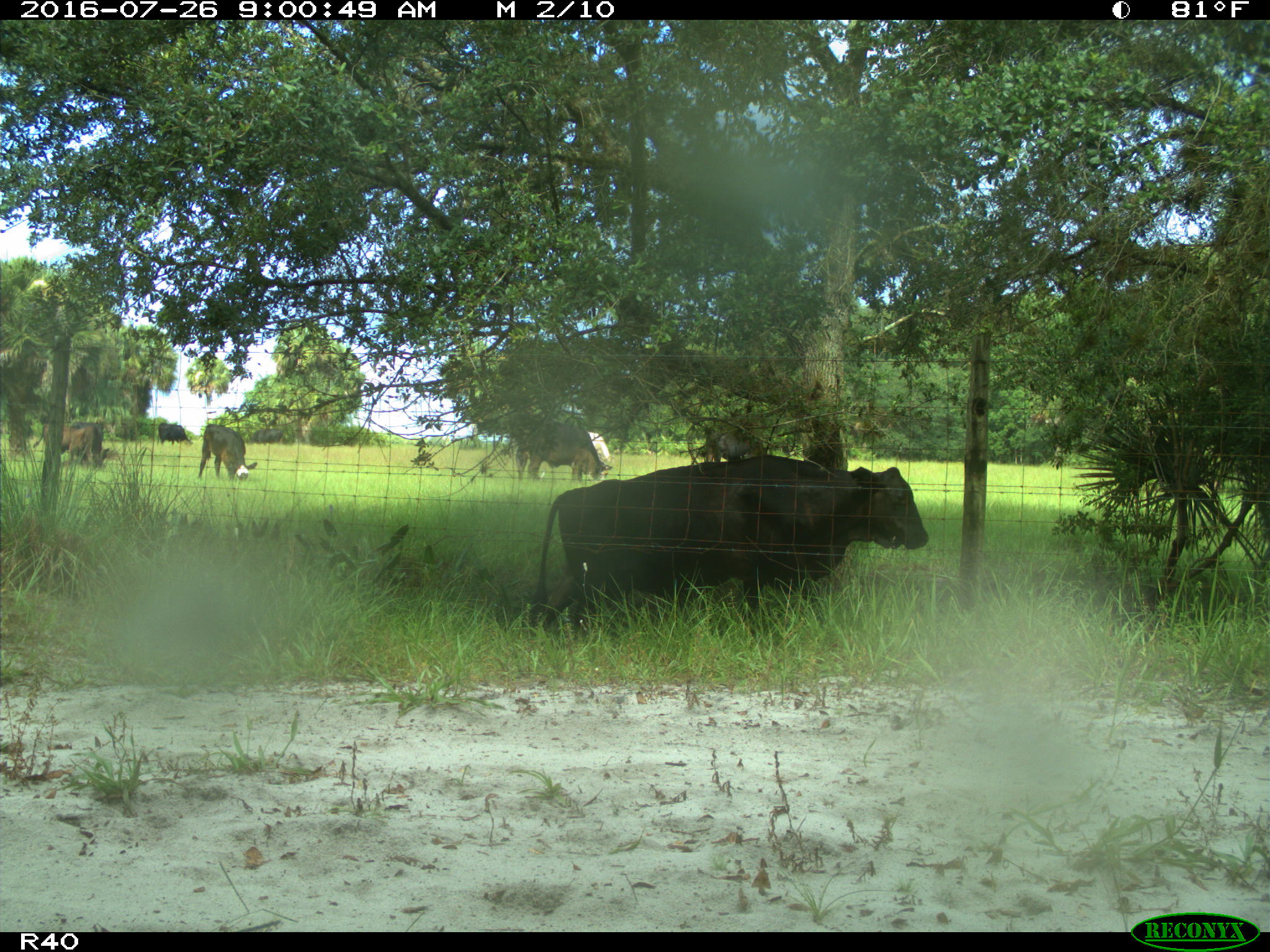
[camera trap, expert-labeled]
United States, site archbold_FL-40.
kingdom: Animalia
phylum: Chordata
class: Mammalia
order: Artiodactyla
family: Bovidae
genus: Bos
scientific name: Bos taurus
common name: domestic cow